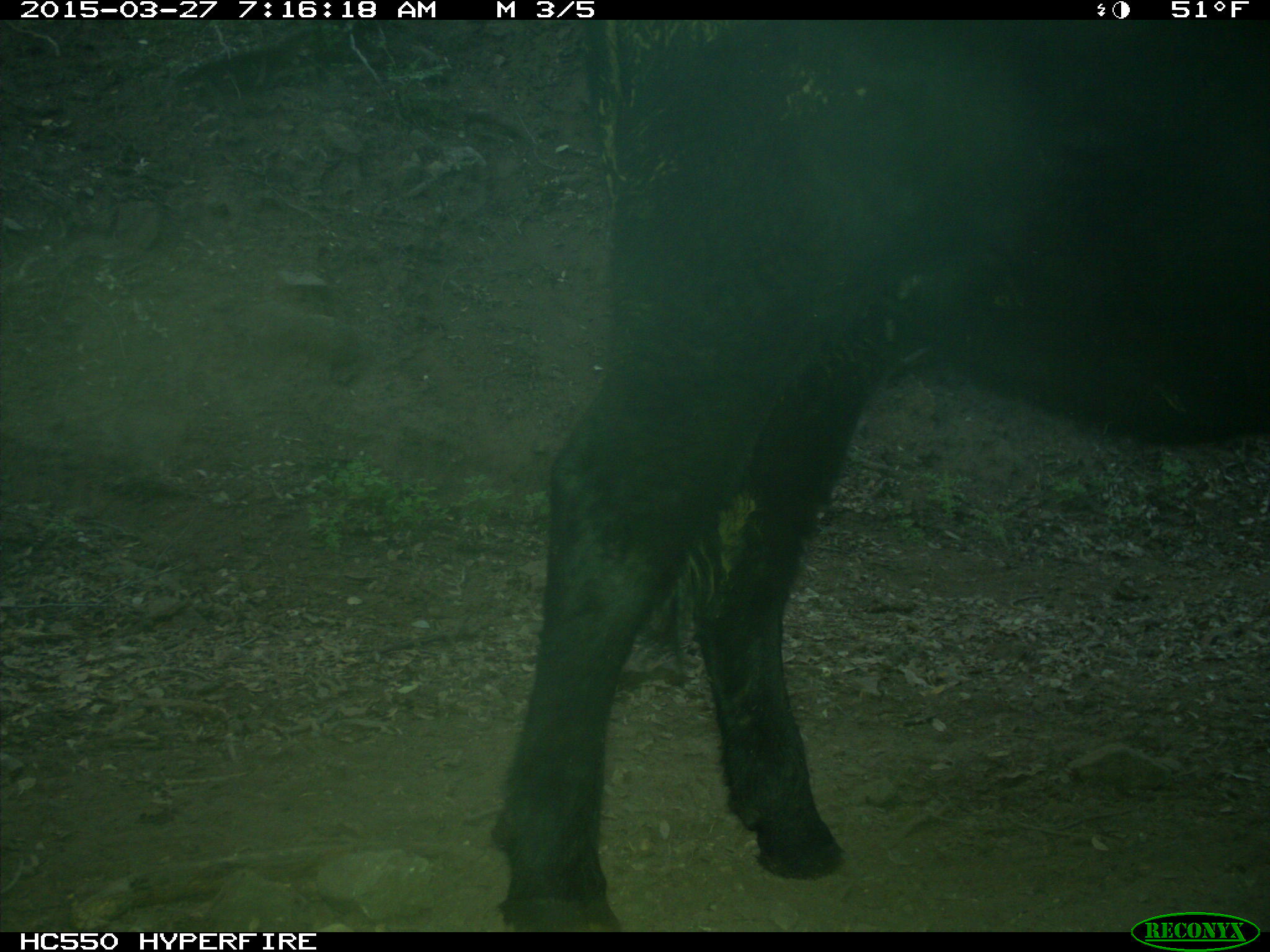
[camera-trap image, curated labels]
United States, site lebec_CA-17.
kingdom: Animalia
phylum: Chordata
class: Mammalia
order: Artiodactyla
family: Bovidae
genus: Bos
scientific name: Bos taurus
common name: domestic cow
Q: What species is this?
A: Bos taurus (domestic cow).